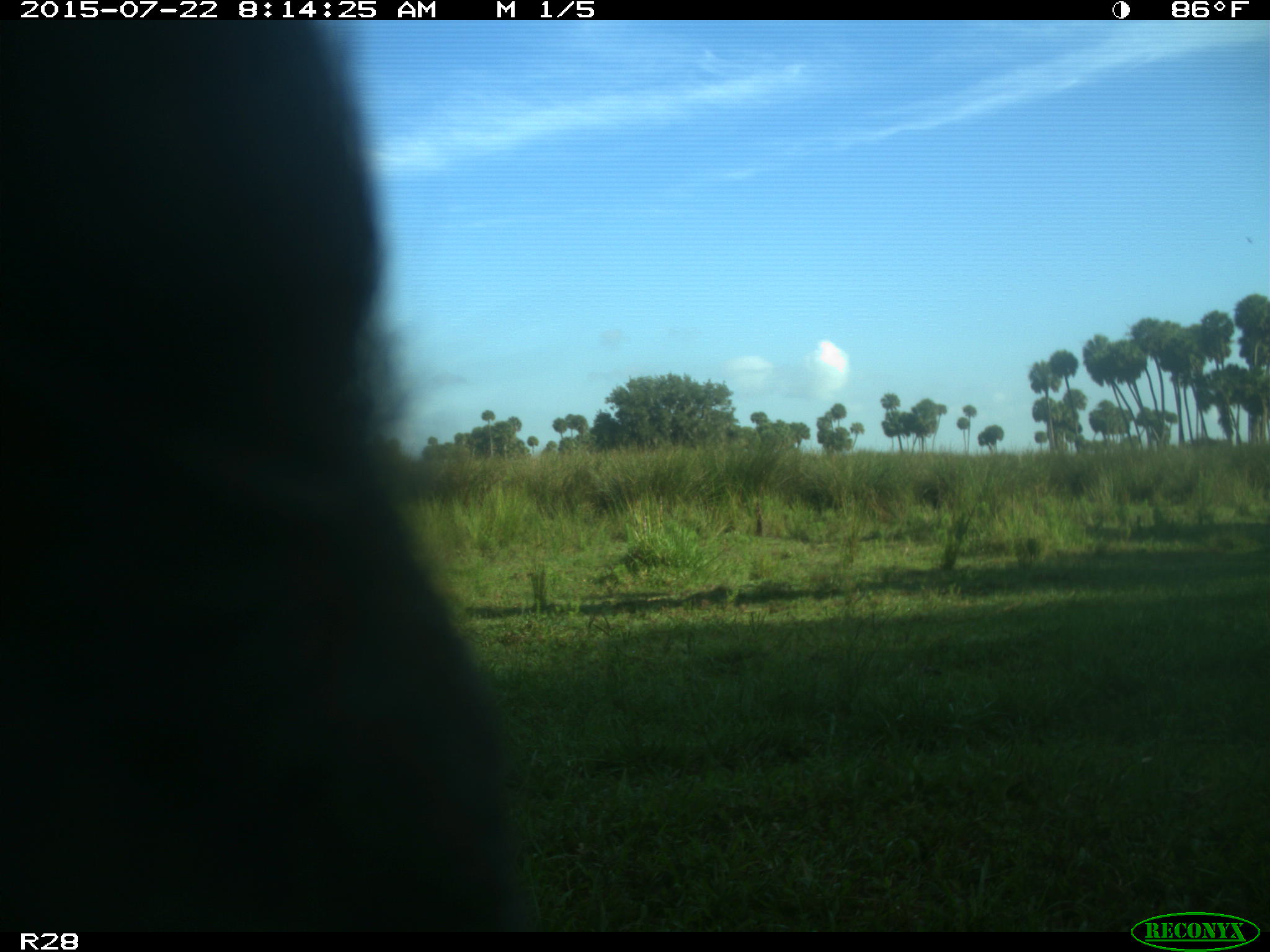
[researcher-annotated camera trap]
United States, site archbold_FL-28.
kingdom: Animalia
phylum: Chordata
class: Mammalia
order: Artiodactyla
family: Bovidae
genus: Bos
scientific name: Bos taurus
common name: domestic cow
Bos taurus (domestic cow).